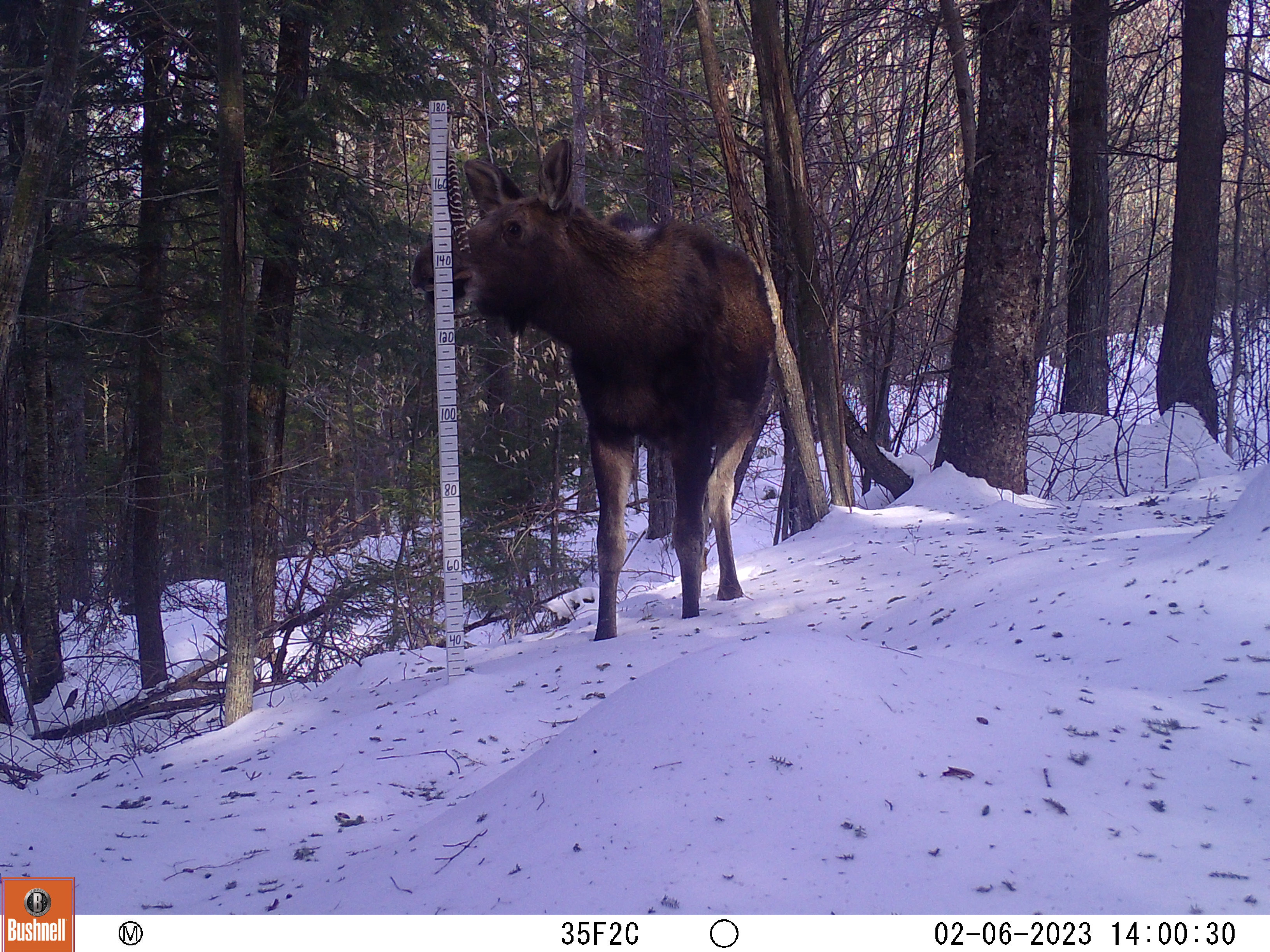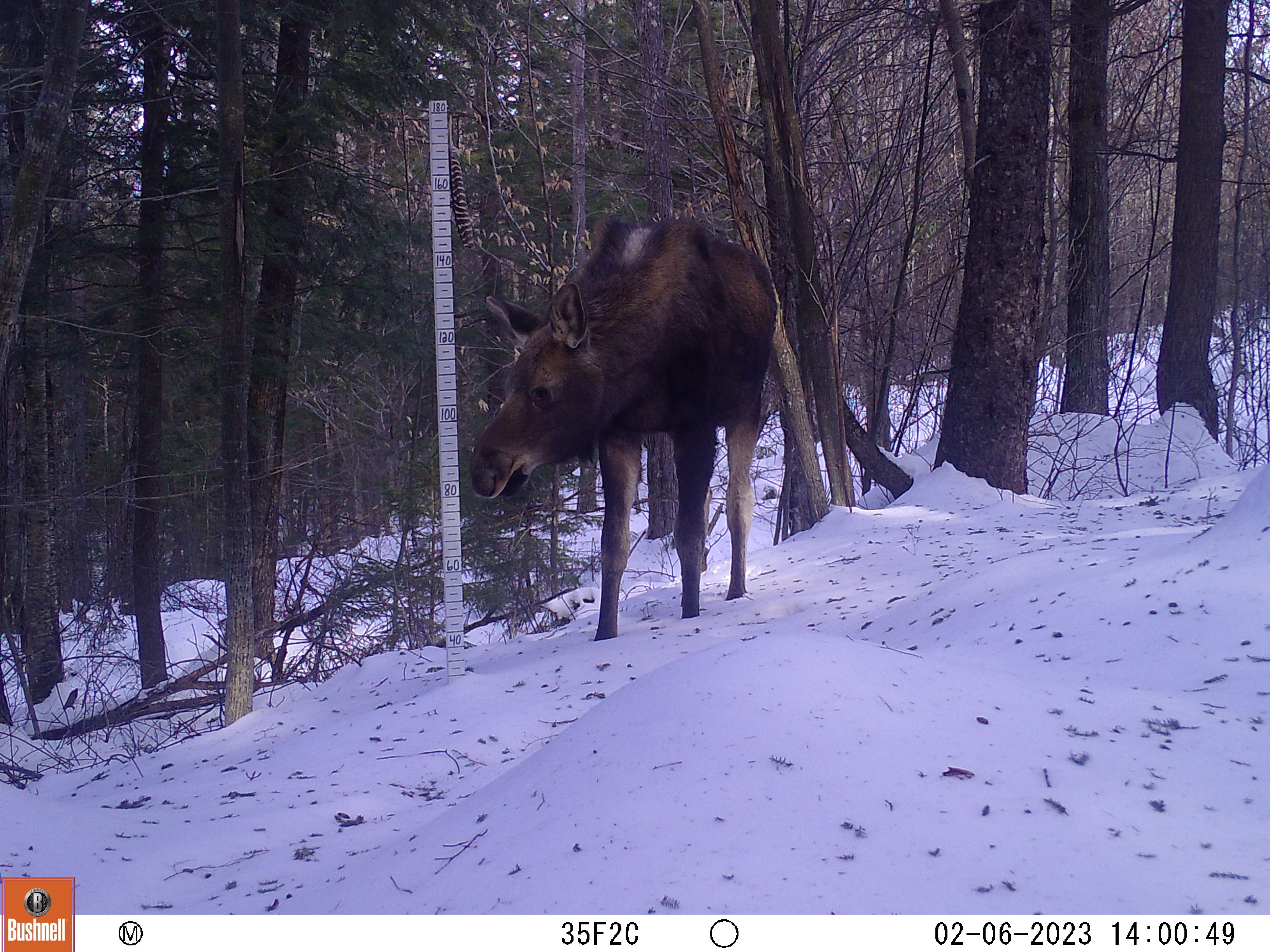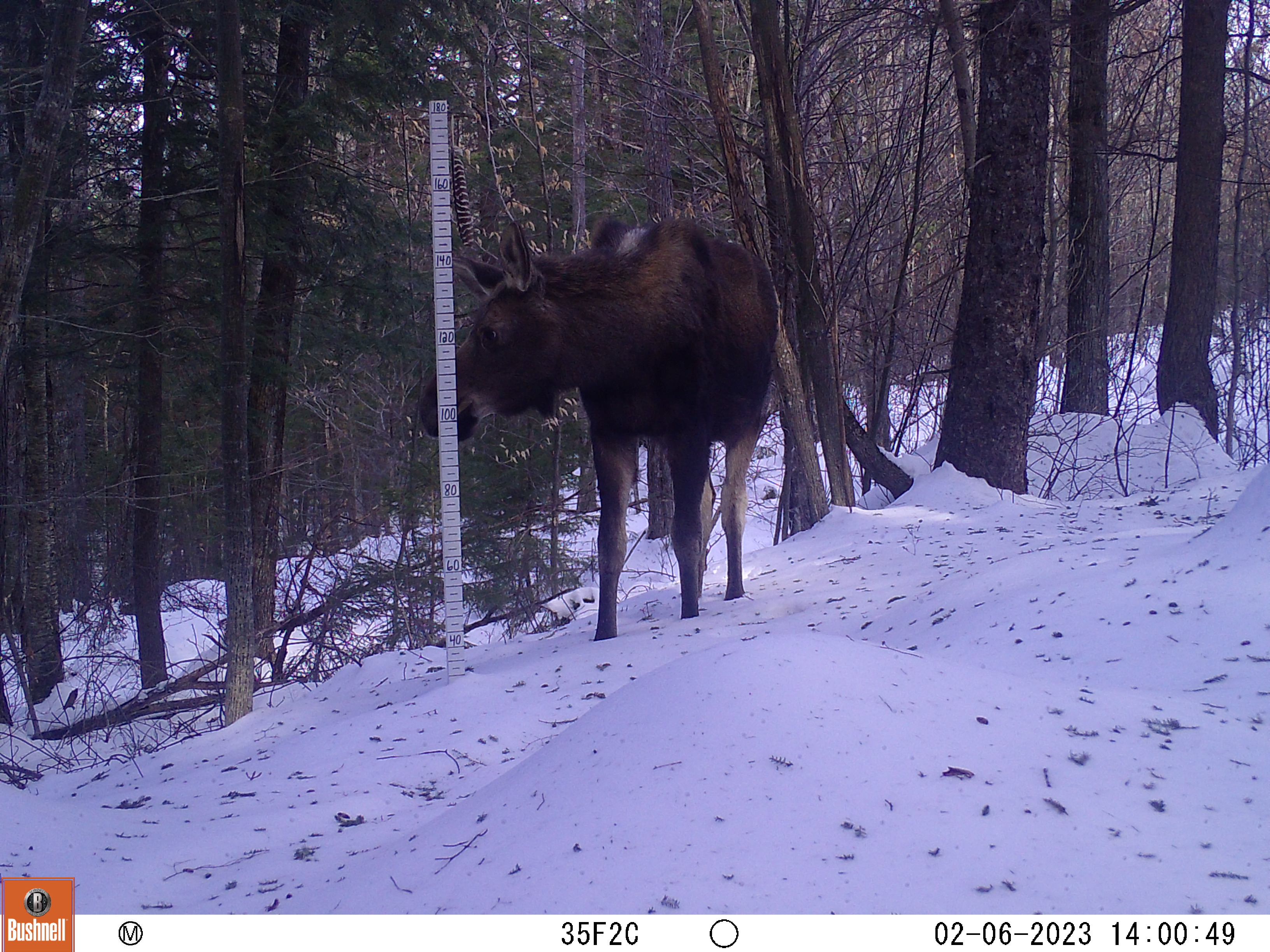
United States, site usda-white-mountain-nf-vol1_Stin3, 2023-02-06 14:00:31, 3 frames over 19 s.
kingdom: Animalia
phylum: Chordata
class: Mammalia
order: Artiodactyla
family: Cervidae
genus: Alces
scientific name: Alces alces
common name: moose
Moose (Alces alces).